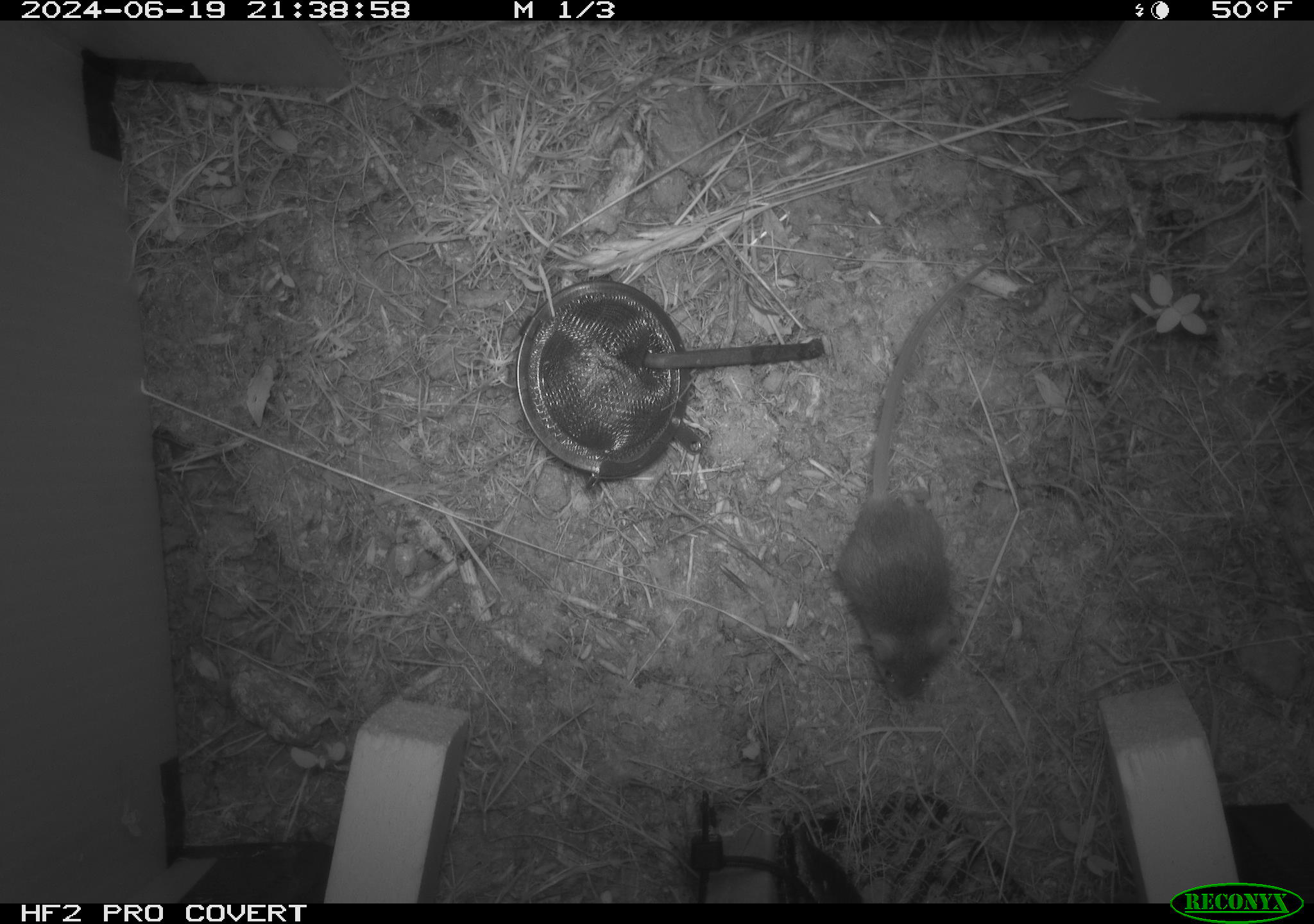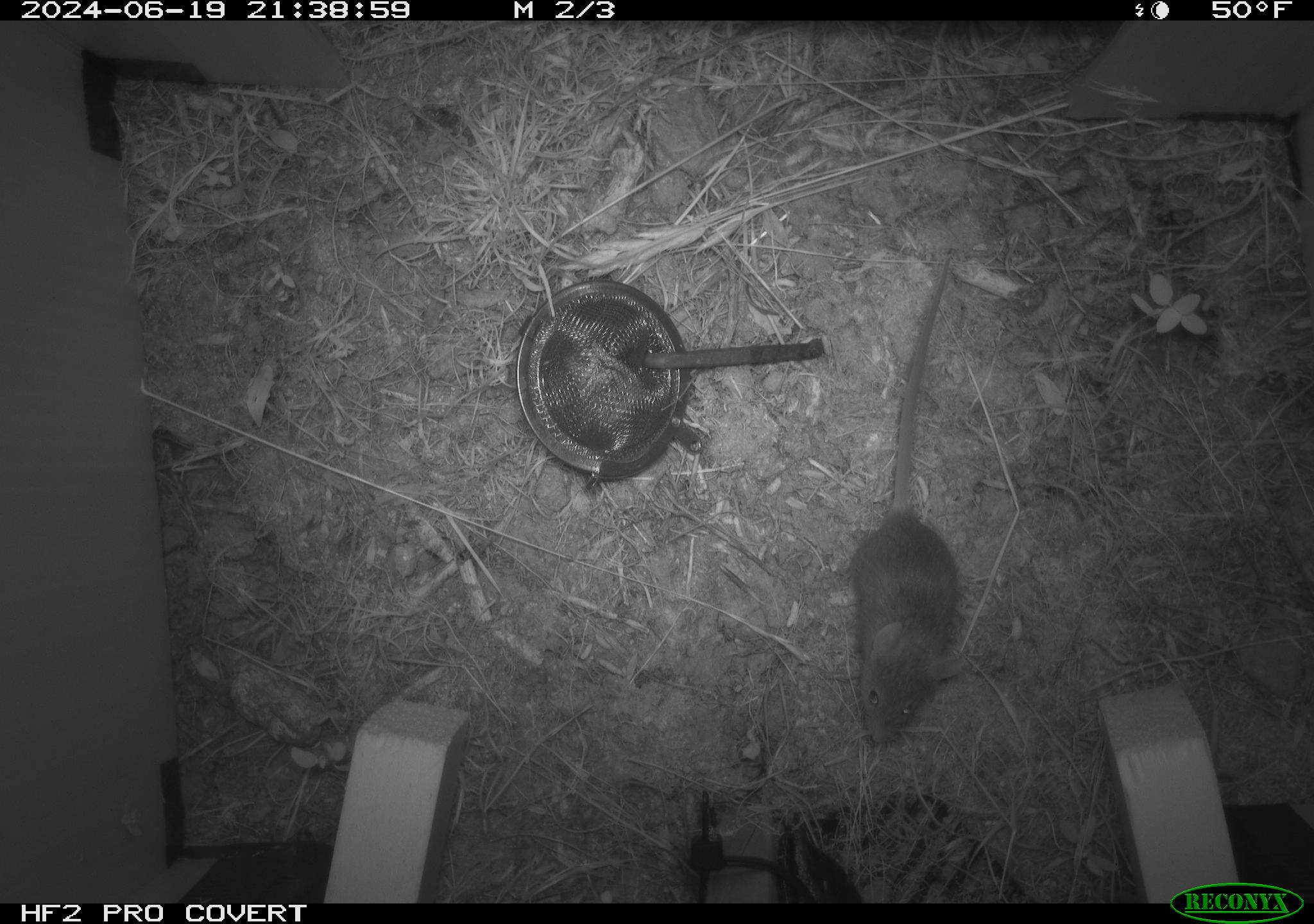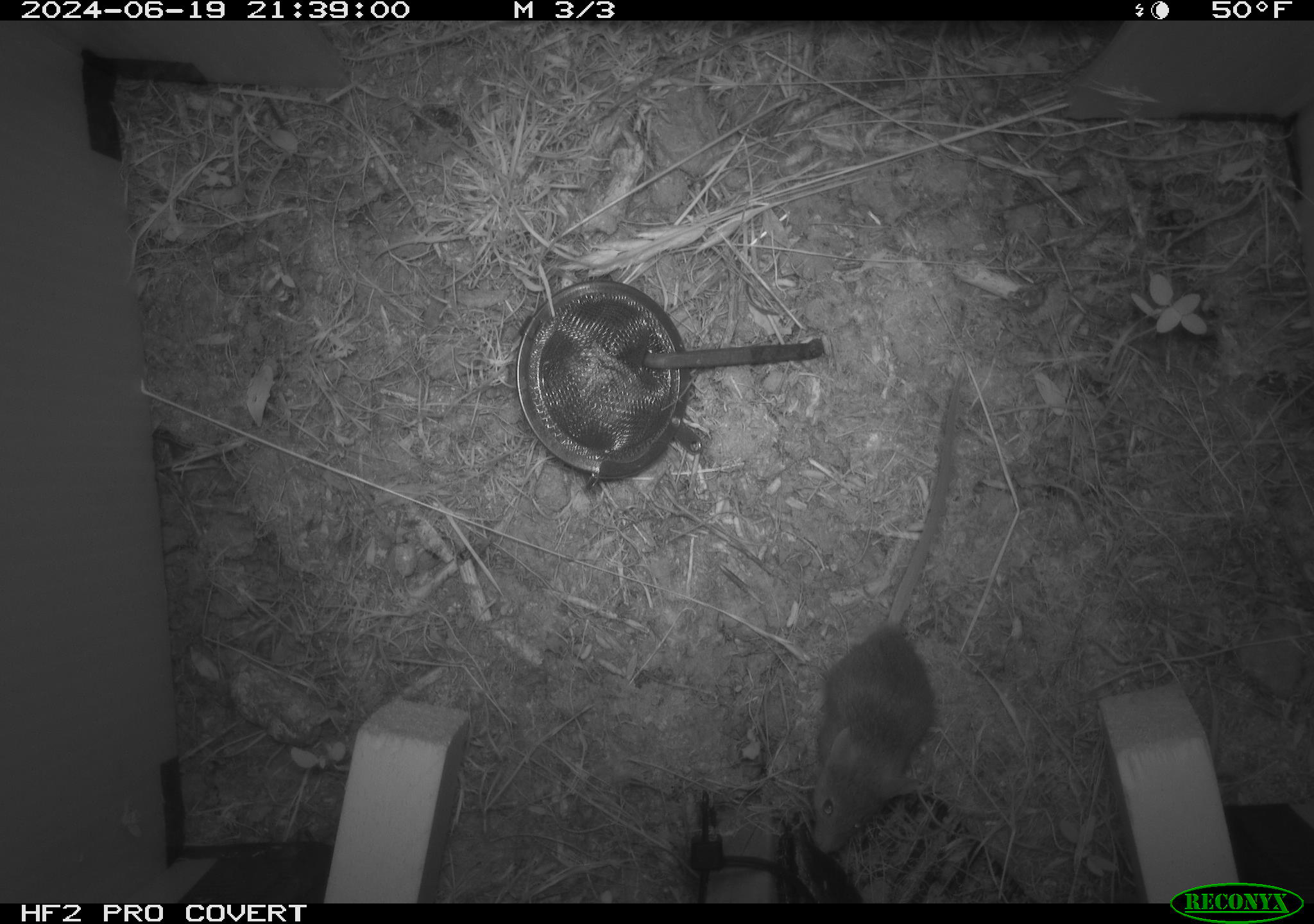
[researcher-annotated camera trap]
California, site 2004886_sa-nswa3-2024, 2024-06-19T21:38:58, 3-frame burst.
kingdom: Animalia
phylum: Chordata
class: Mammalia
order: Rodentia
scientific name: Rodentia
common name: rodent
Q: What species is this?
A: Rodent (Rodentia).